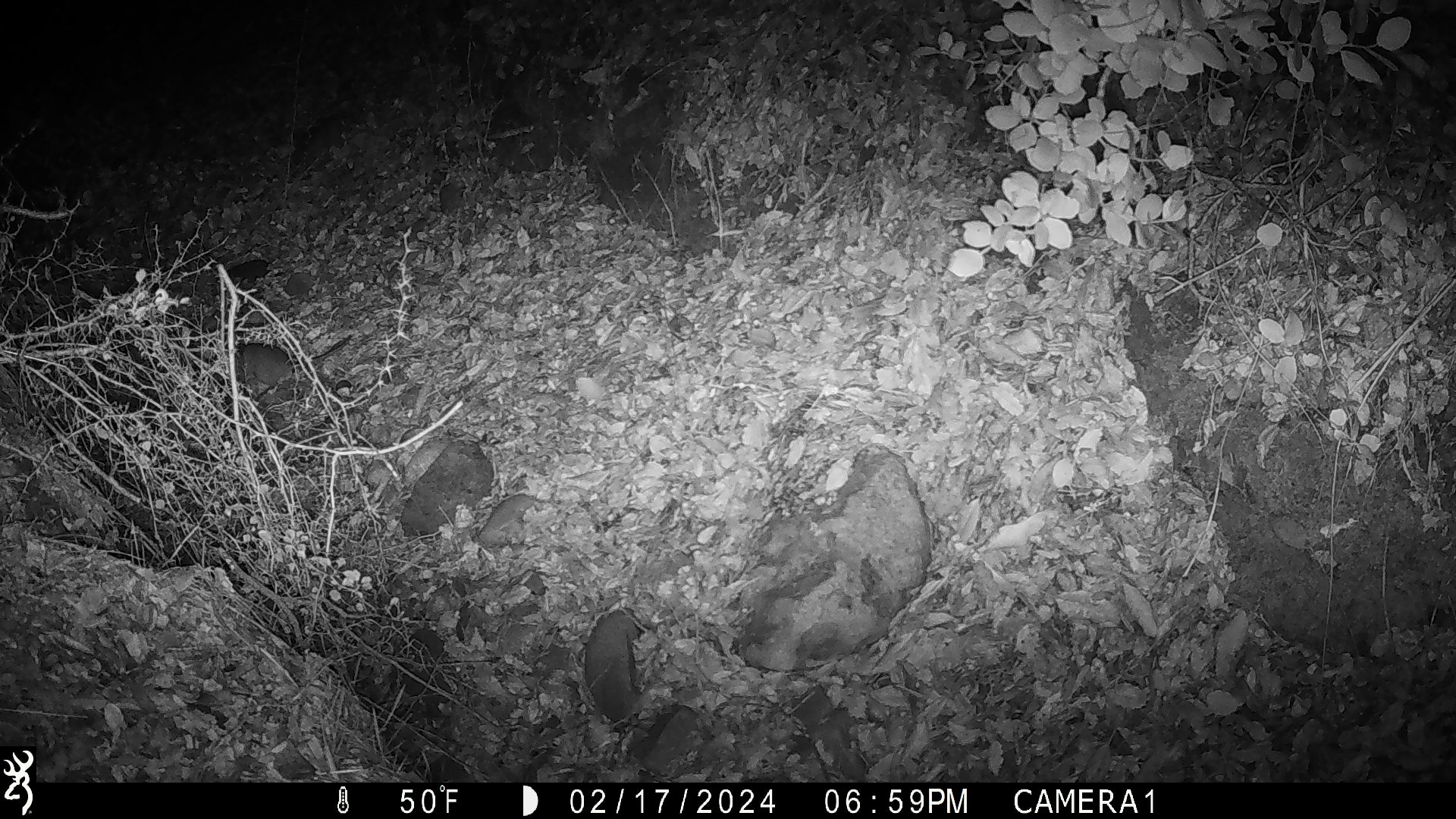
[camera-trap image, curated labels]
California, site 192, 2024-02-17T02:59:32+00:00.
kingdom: Animalia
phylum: Chordata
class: Mammalia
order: Rodentia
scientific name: Rodentia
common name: mouse or rat